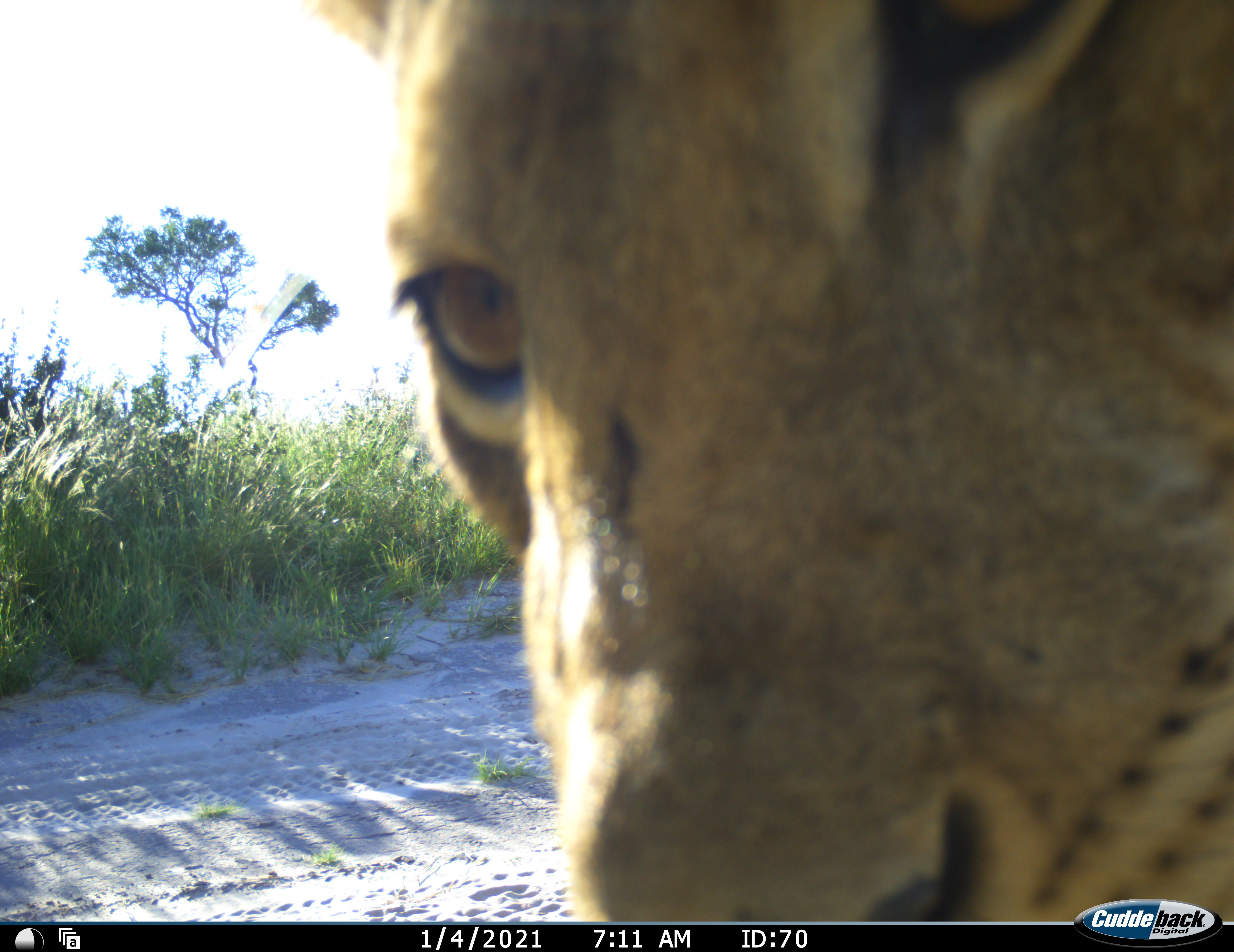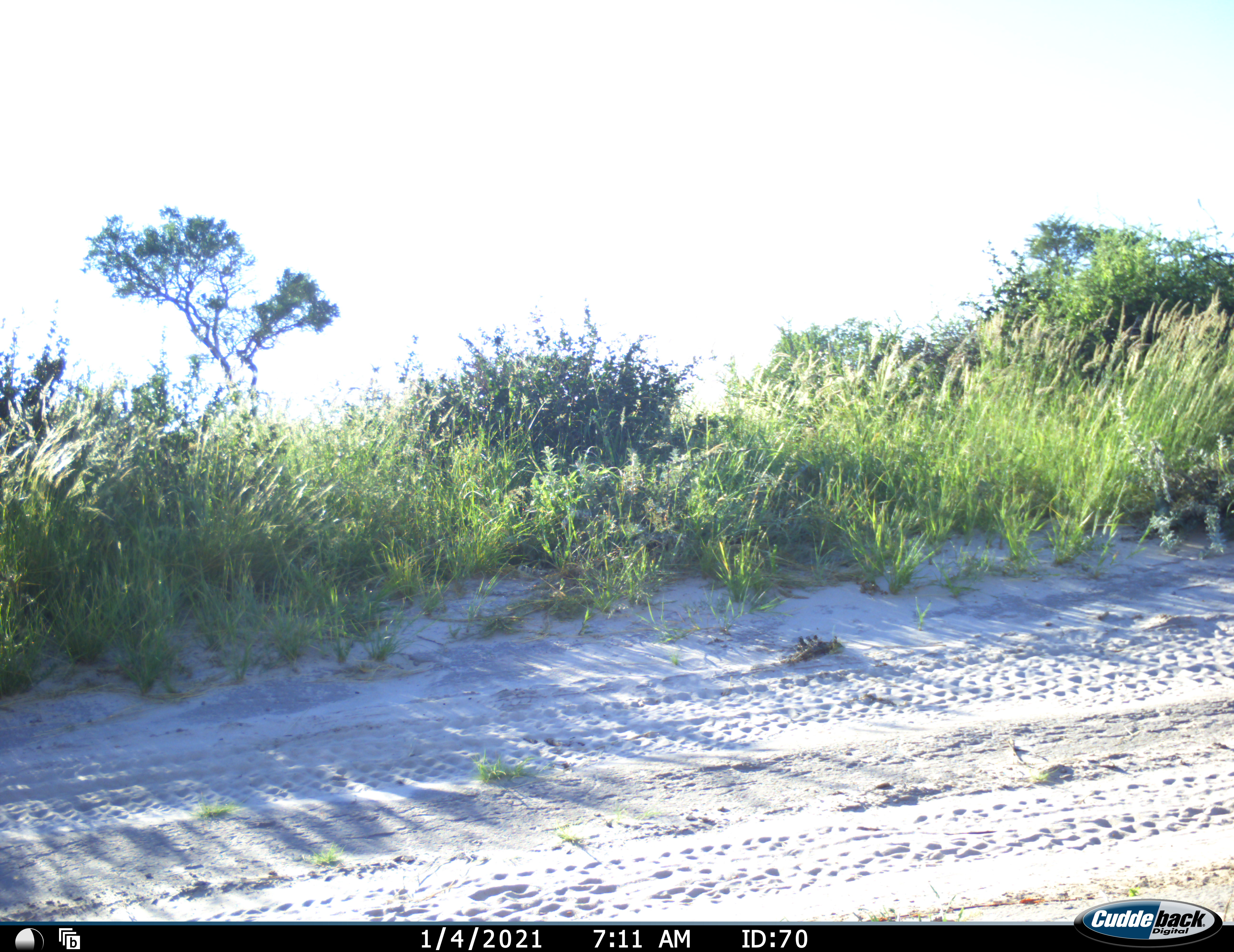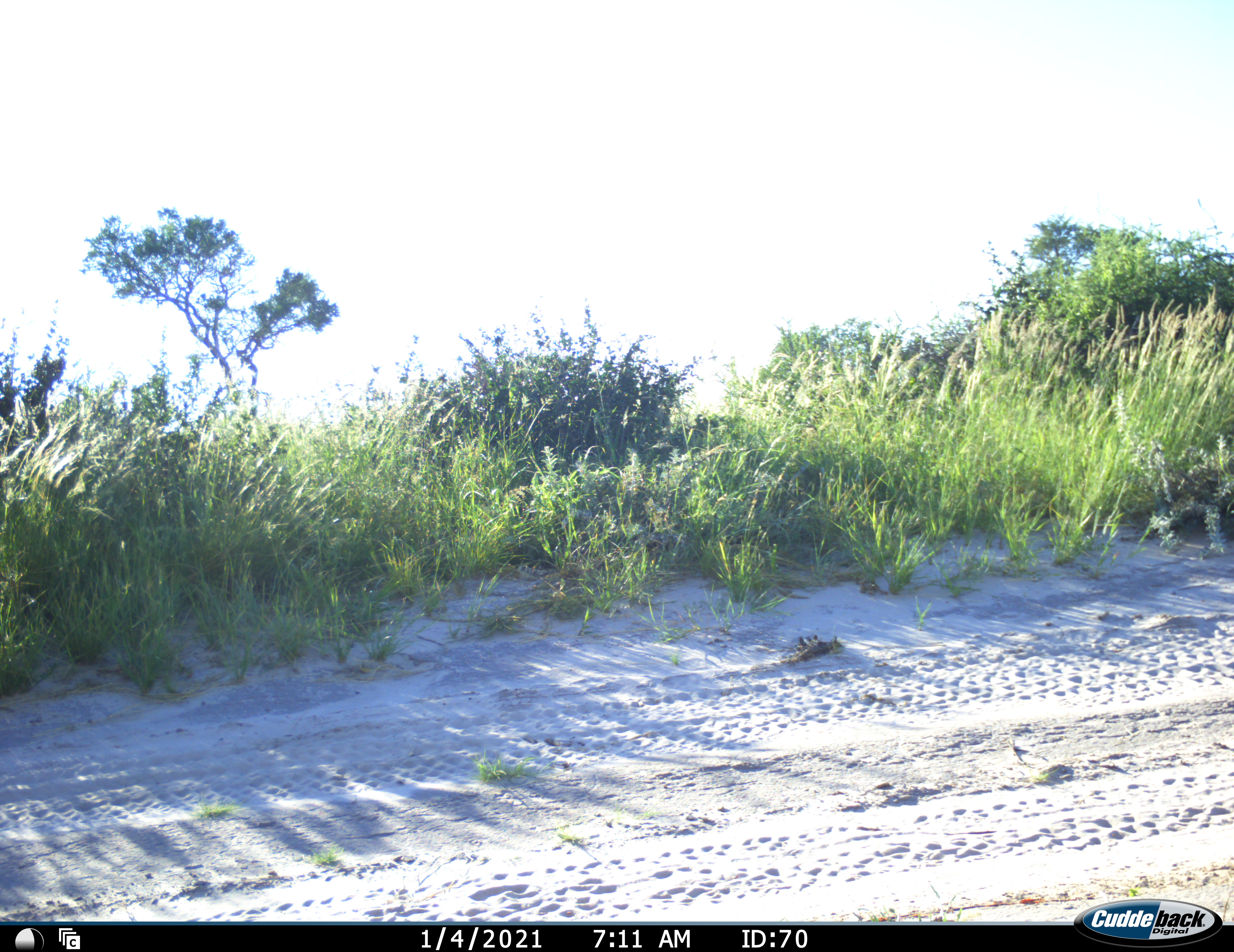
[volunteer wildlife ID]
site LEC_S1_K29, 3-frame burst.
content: unidentified animal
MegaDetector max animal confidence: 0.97